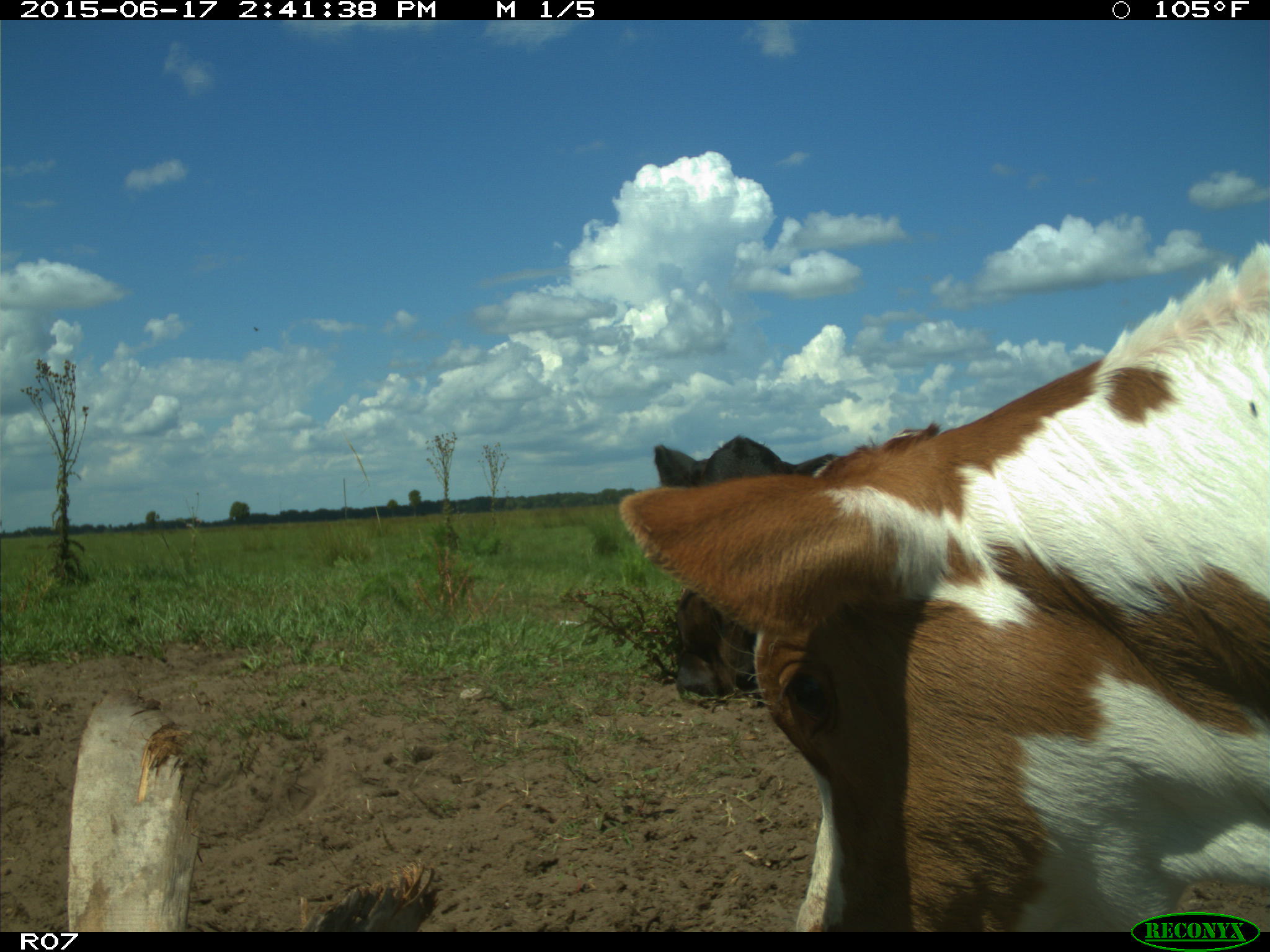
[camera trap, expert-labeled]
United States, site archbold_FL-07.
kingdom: Animalia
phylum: Chordata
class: Mammalia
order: Artiodactyla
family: Bovidae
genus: Bos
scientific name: Bos taurus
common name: domestic cow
Bos taurus (domestic cow).